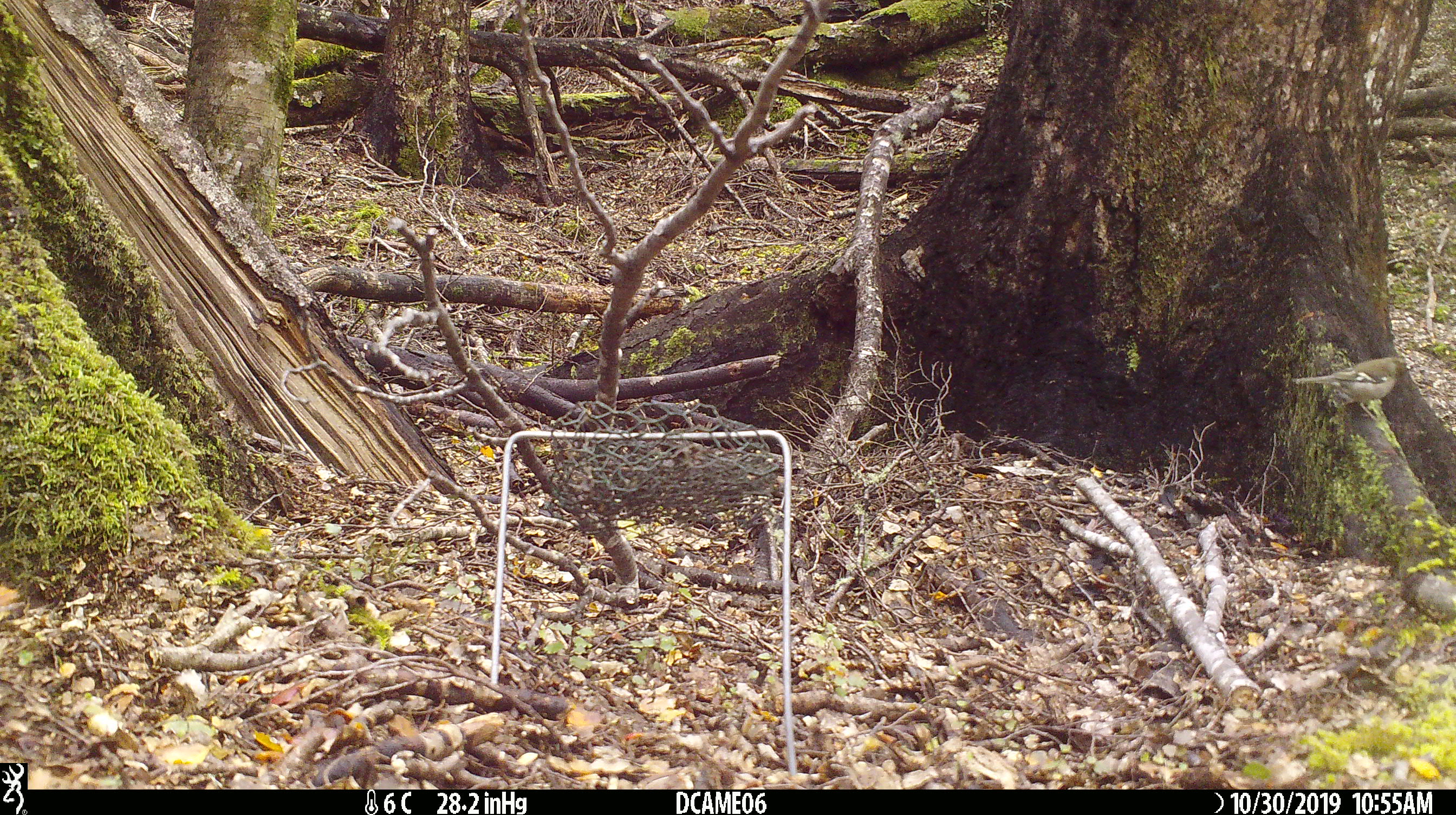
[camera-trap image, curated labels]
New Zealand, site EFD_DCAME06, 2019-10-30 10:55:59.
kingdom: Animalia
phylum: Chordata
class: Aves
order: Passeriformes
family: Fringillidae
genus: Fringilla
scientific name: Fringilla coelebs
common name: common chaffinch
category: chaffinch